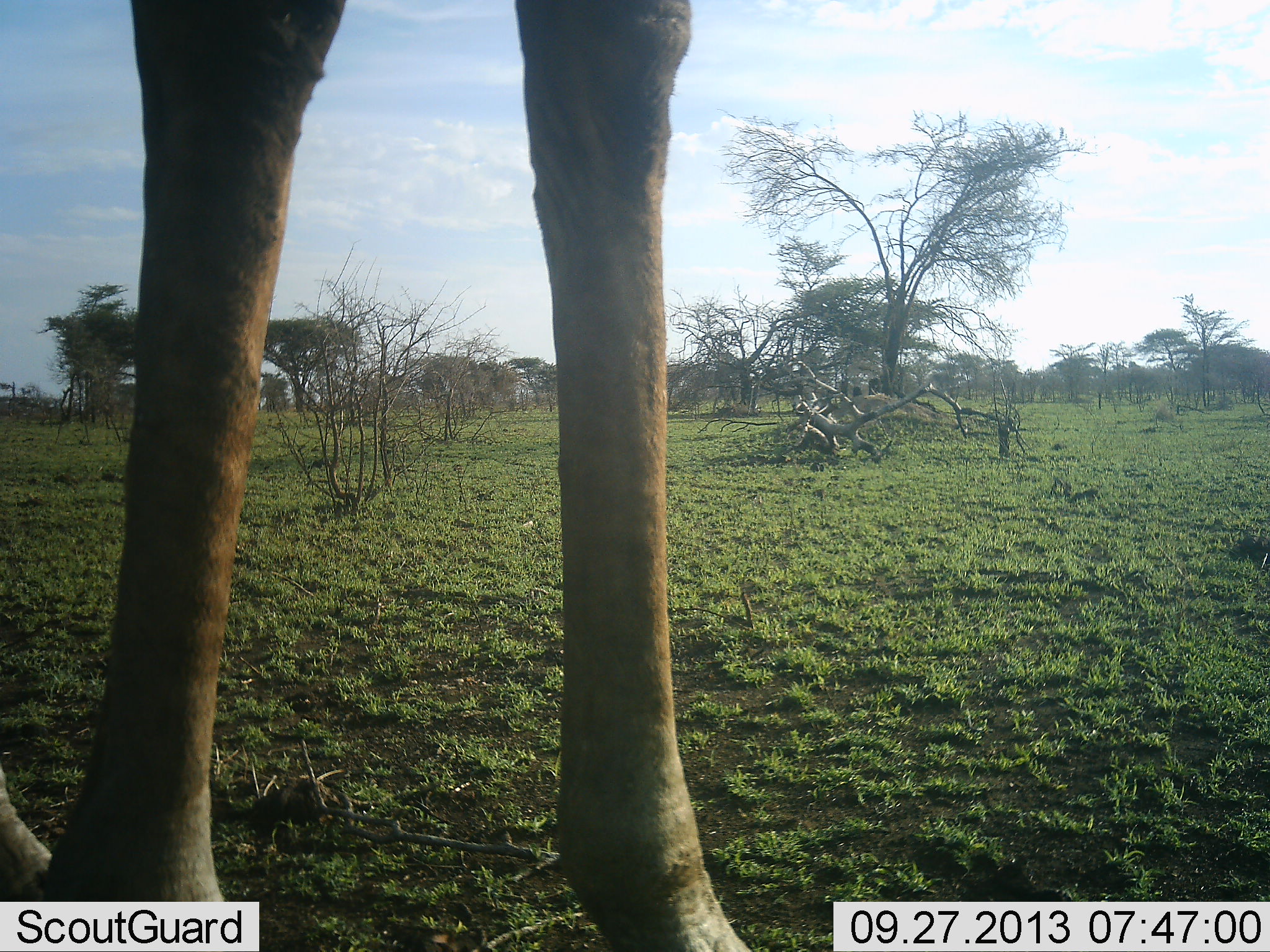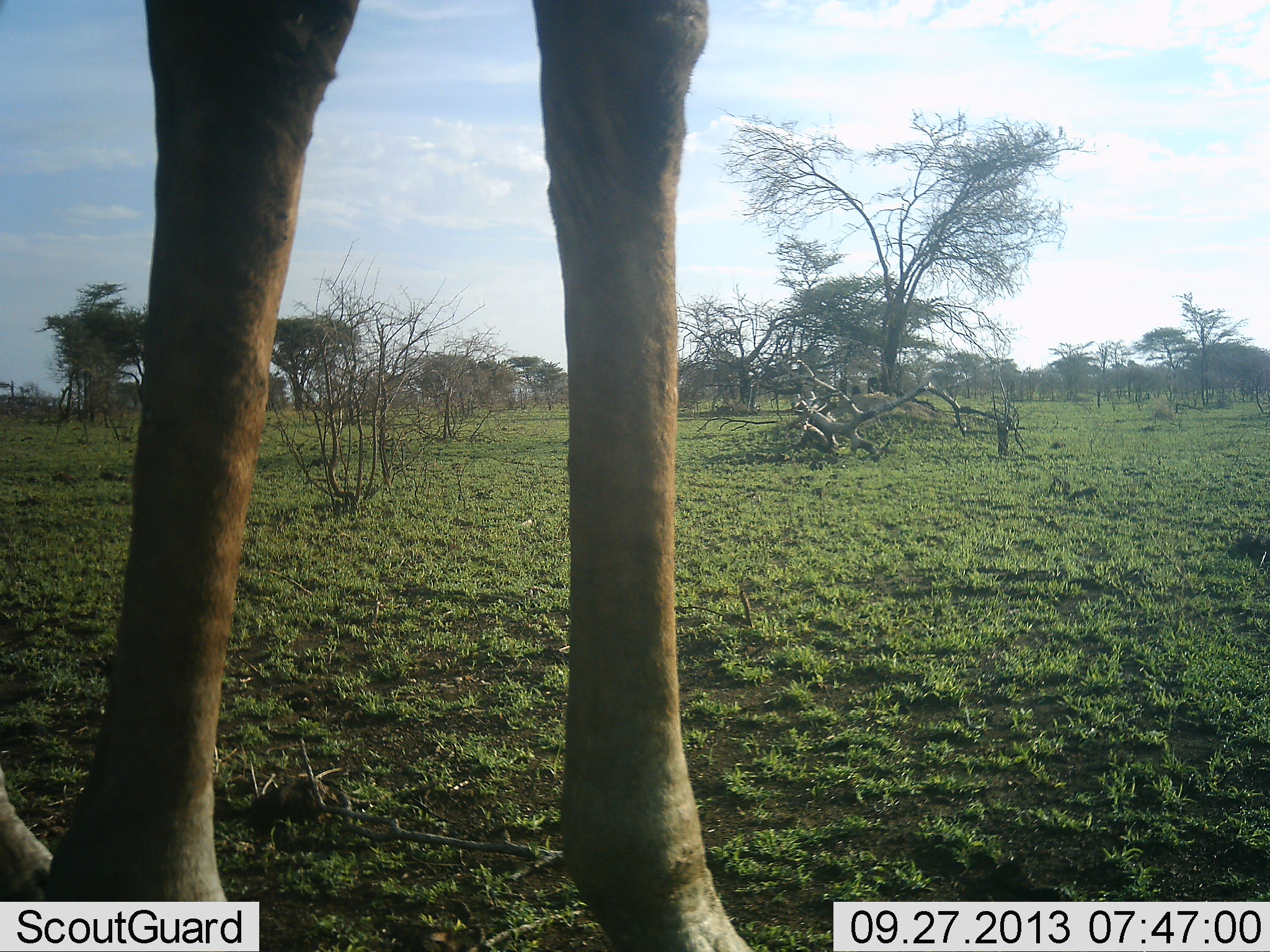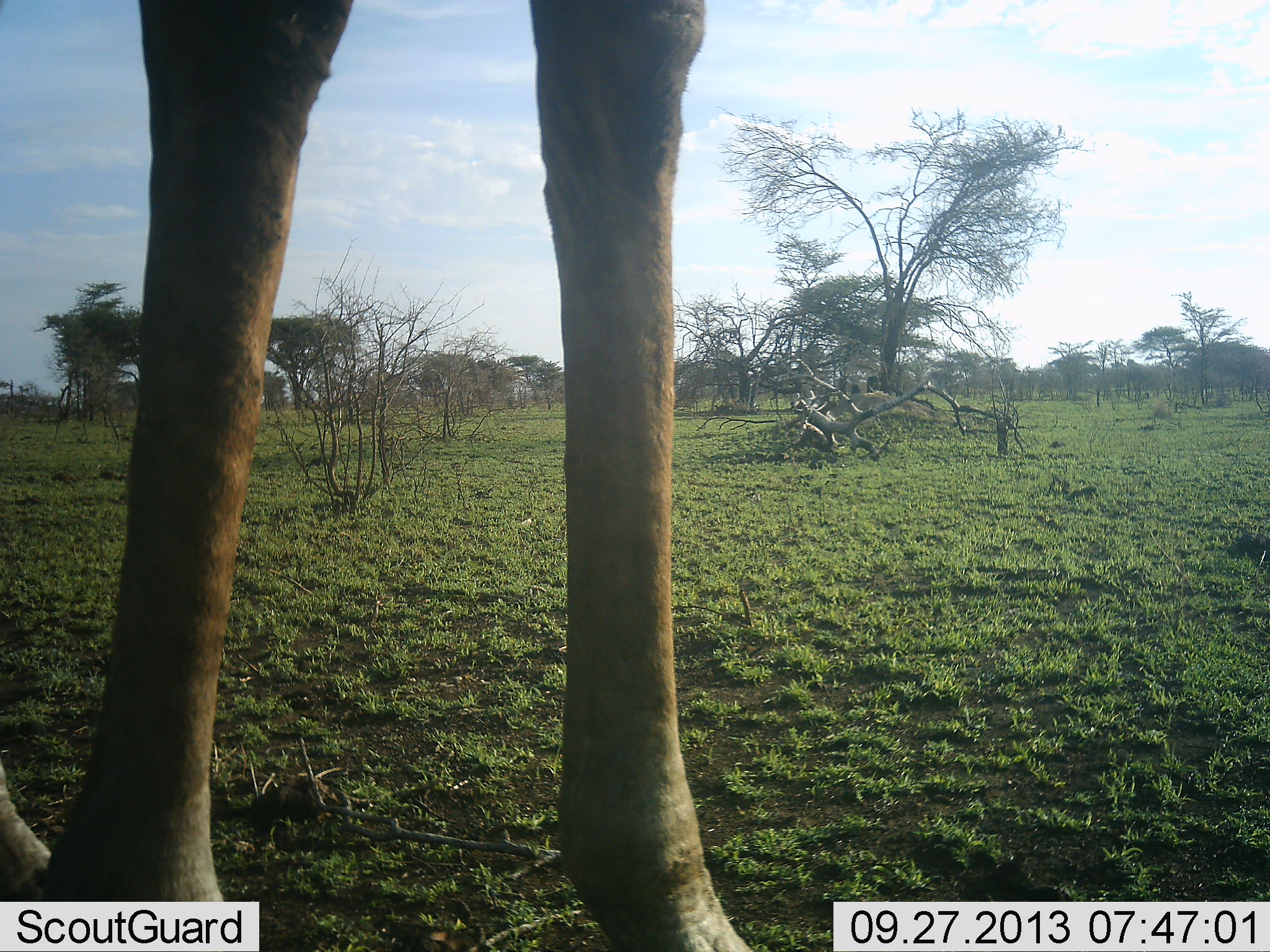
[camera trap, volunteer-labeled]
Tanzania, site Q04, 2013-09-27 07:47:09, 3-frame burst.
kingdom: Animalia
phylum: Chordata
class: Mammalia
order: Artiodactyla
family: Giraffidae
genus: Giraffa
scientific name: Giraffa camelopardalis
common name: giraffe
Giraffe (Giraffa camelopardalis), count 1. Behavior (volunteer vote fractions): standing 100%, resting 0%, moving 0%, interacting 0%. Young present (vote fraction): 0%. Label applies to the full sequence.